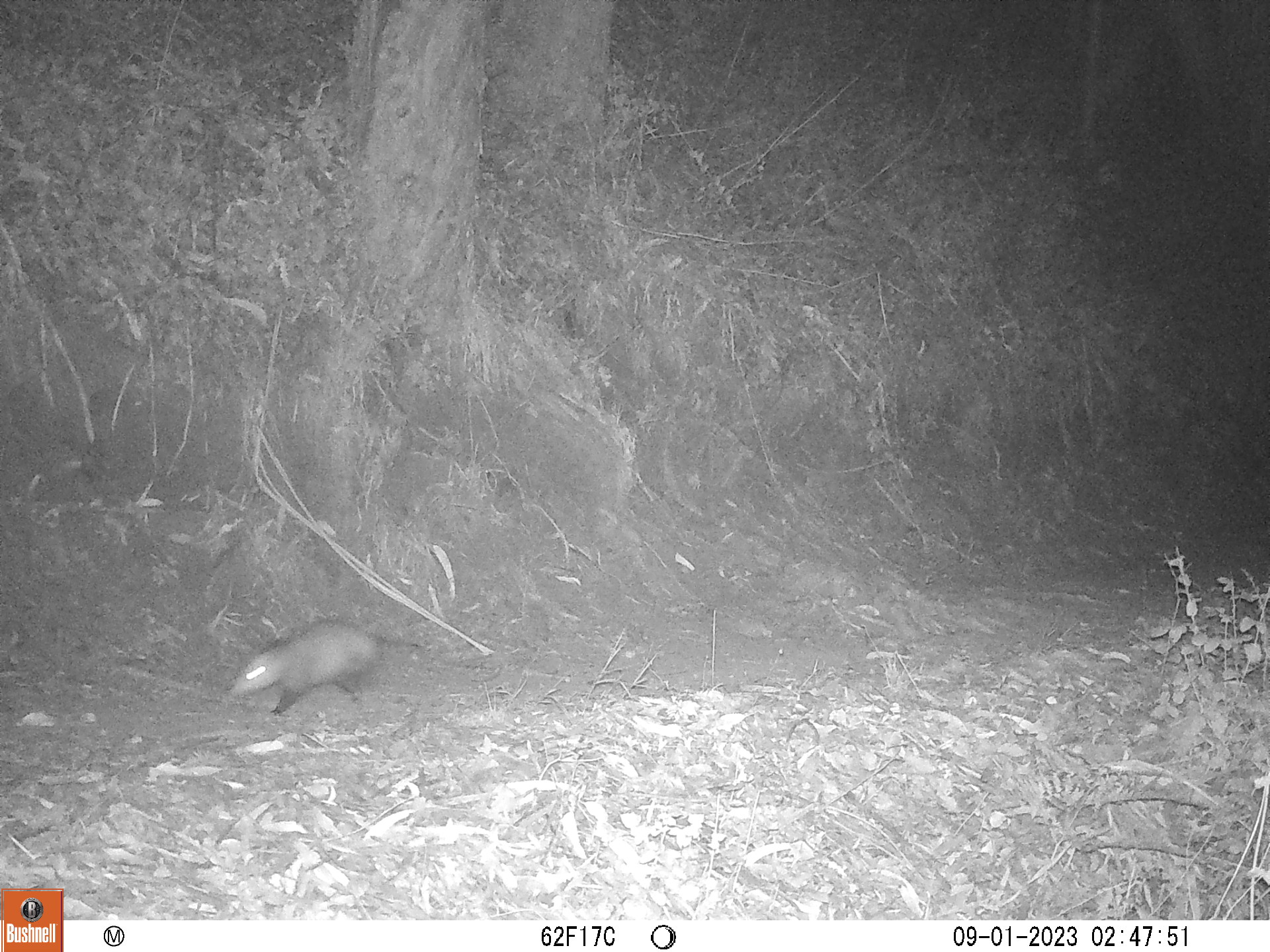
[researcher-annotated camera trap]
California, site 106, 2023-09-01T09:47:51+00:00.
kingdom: Animalia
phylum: Chordata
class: Mammalia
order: Didelphimorphia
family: Didelphidae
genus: Didelphis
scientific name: Didelphis virginiana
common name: virginia opossum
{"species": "virginia opossum (Didelphis virginiana)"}